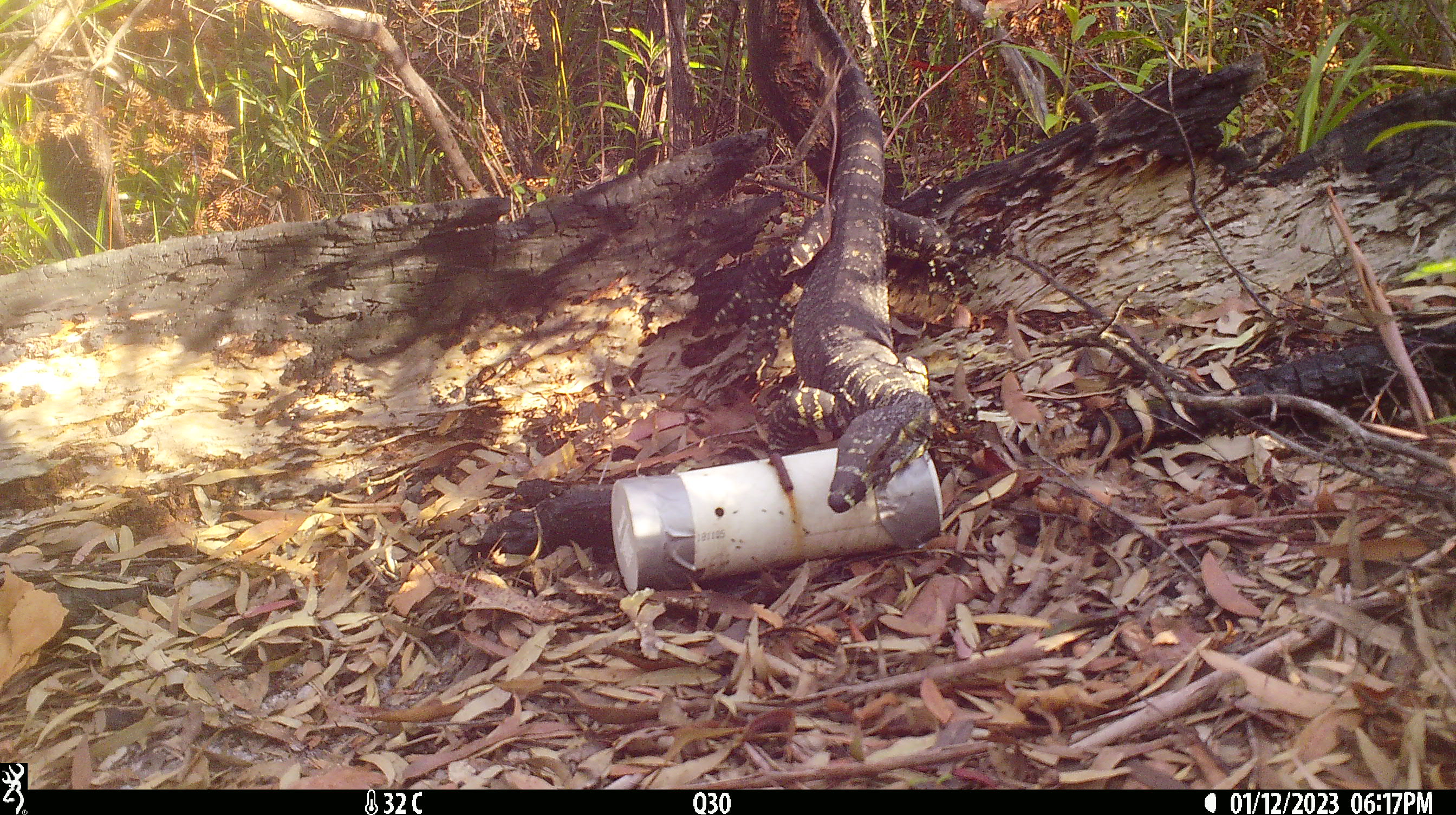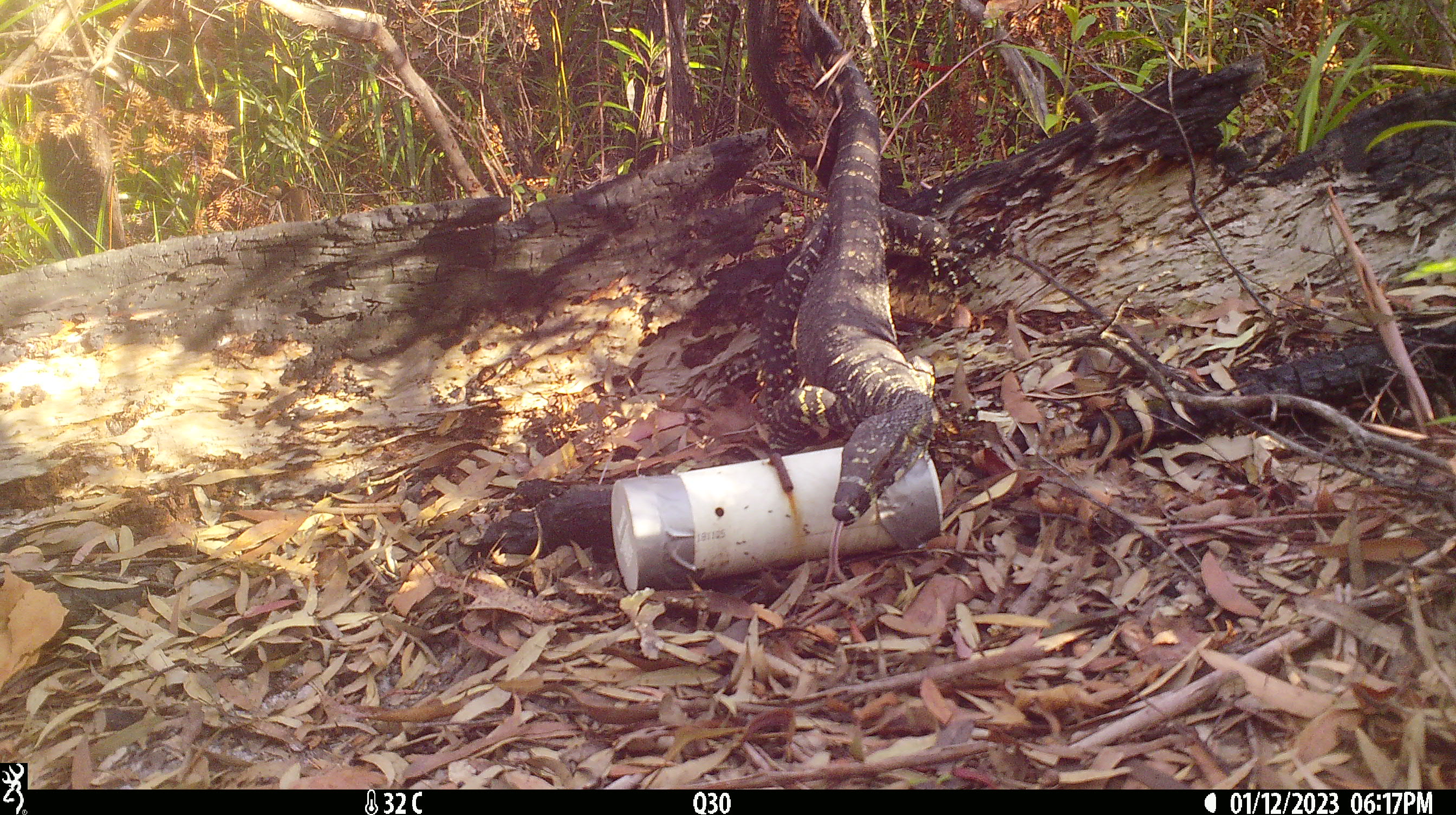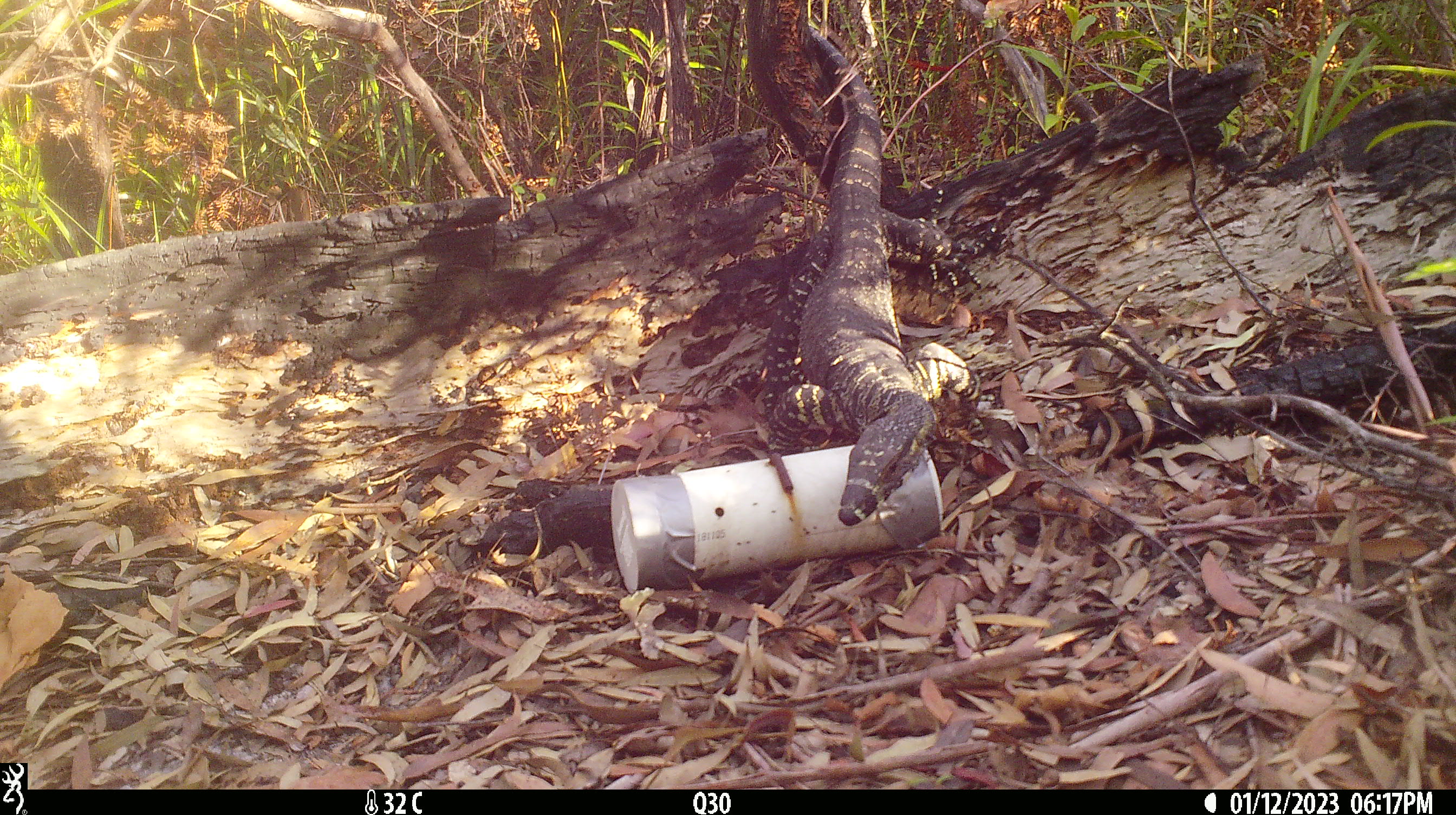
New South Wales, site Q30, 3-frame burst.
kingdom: Animalia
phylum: Chordata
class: Reptilia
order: Squamata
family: Varanidae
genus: Varanus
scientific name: Varanus varius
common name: lace monitor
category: goanna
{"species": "goanna (lace monitor) (Varanus varius)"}